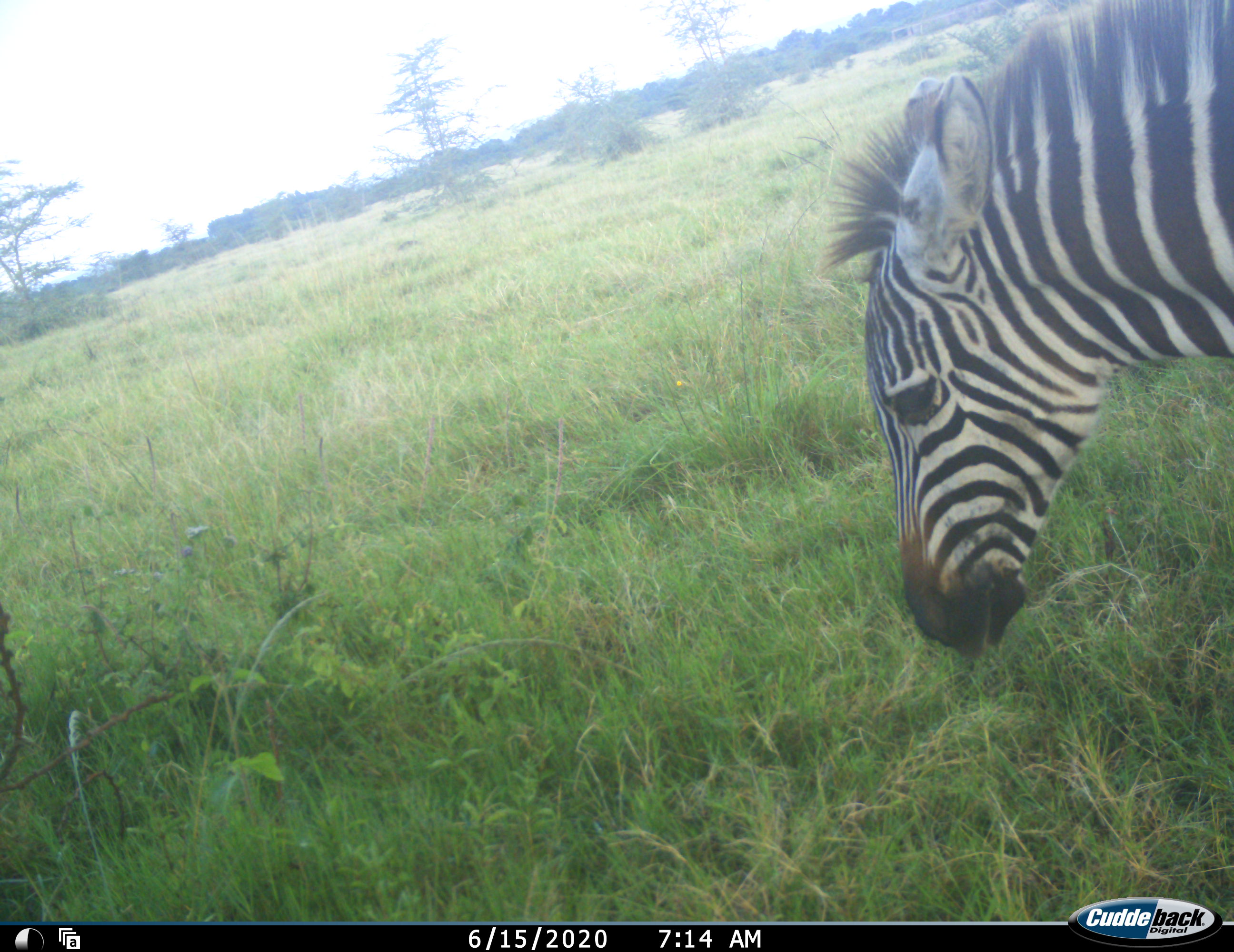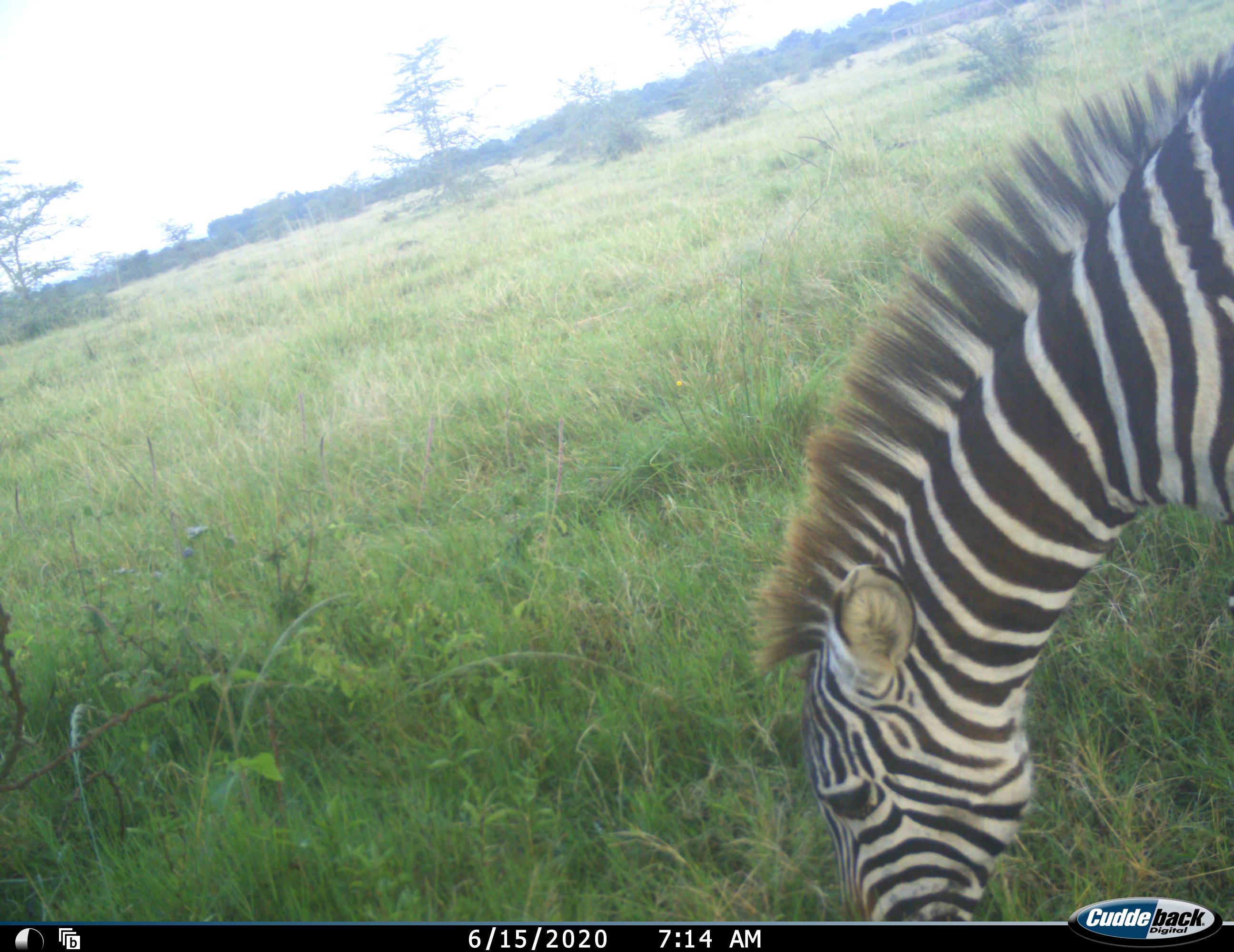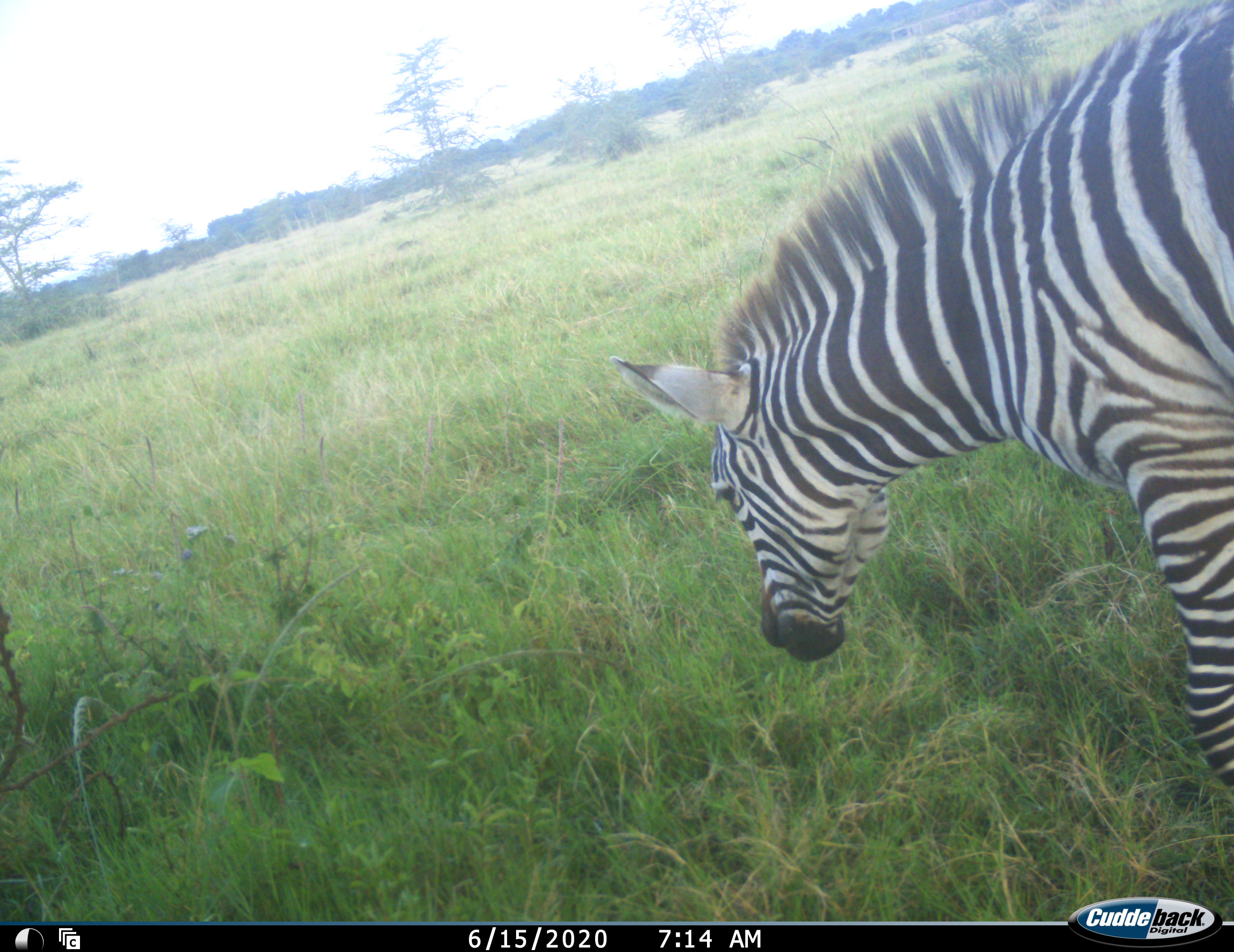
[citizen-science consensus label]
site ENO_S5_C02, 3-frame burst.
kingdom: Animalia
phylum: Chordata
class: Mammalia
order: Perissodactyla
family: Equidae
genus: Equus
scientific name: Equus quagga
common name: plains zebra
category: zebraplains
Zebraplains (plains zebra) (Equus quagga), count 1. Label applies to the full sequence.